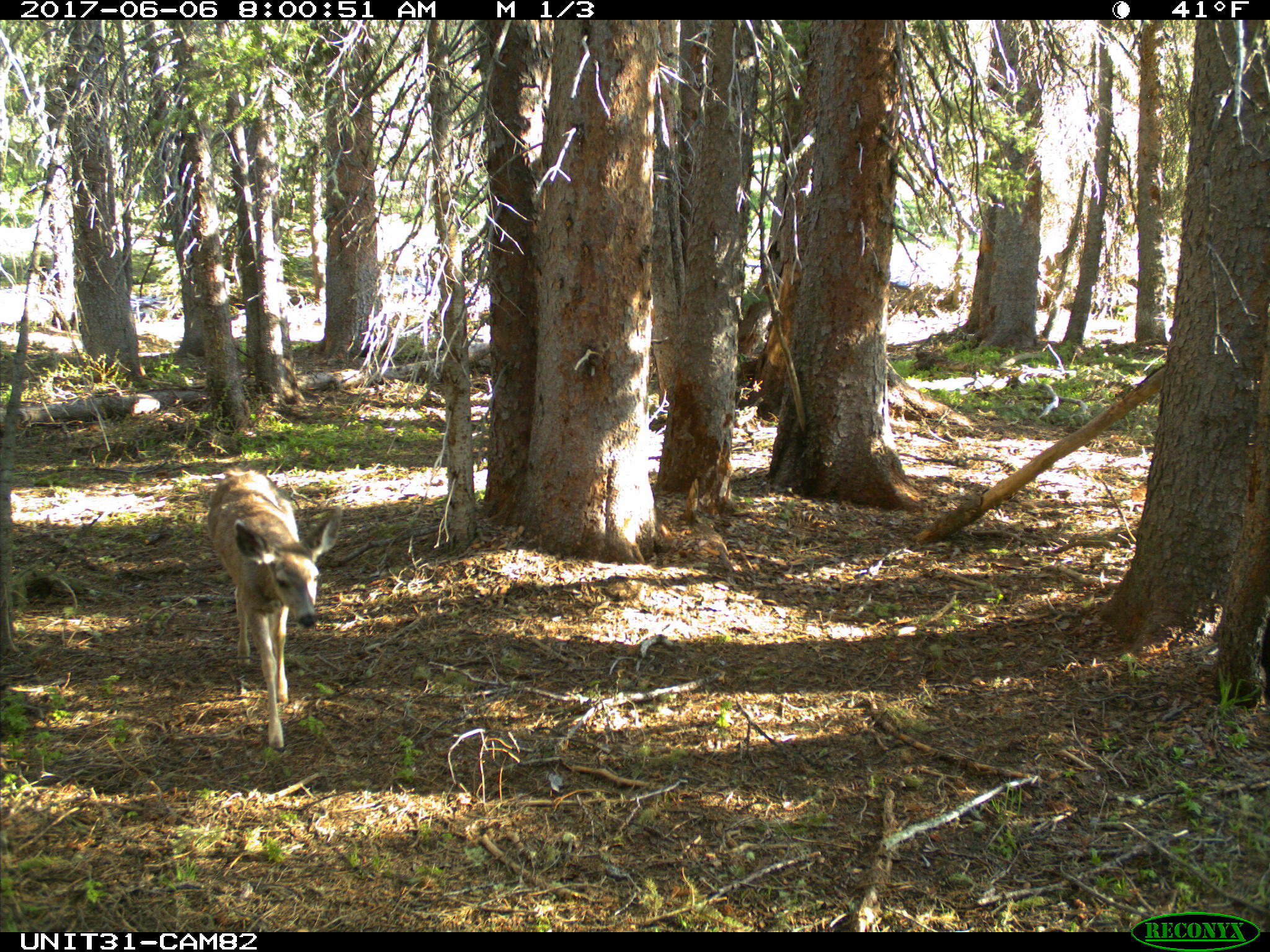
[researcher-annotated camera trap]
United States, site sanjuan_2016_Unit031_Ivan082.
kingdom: Animalia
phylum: Chordata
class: Mammalia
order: Artiodactyla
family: Cervidae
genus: Odocoileus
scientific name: Odocoileus hemionus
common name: mule deer